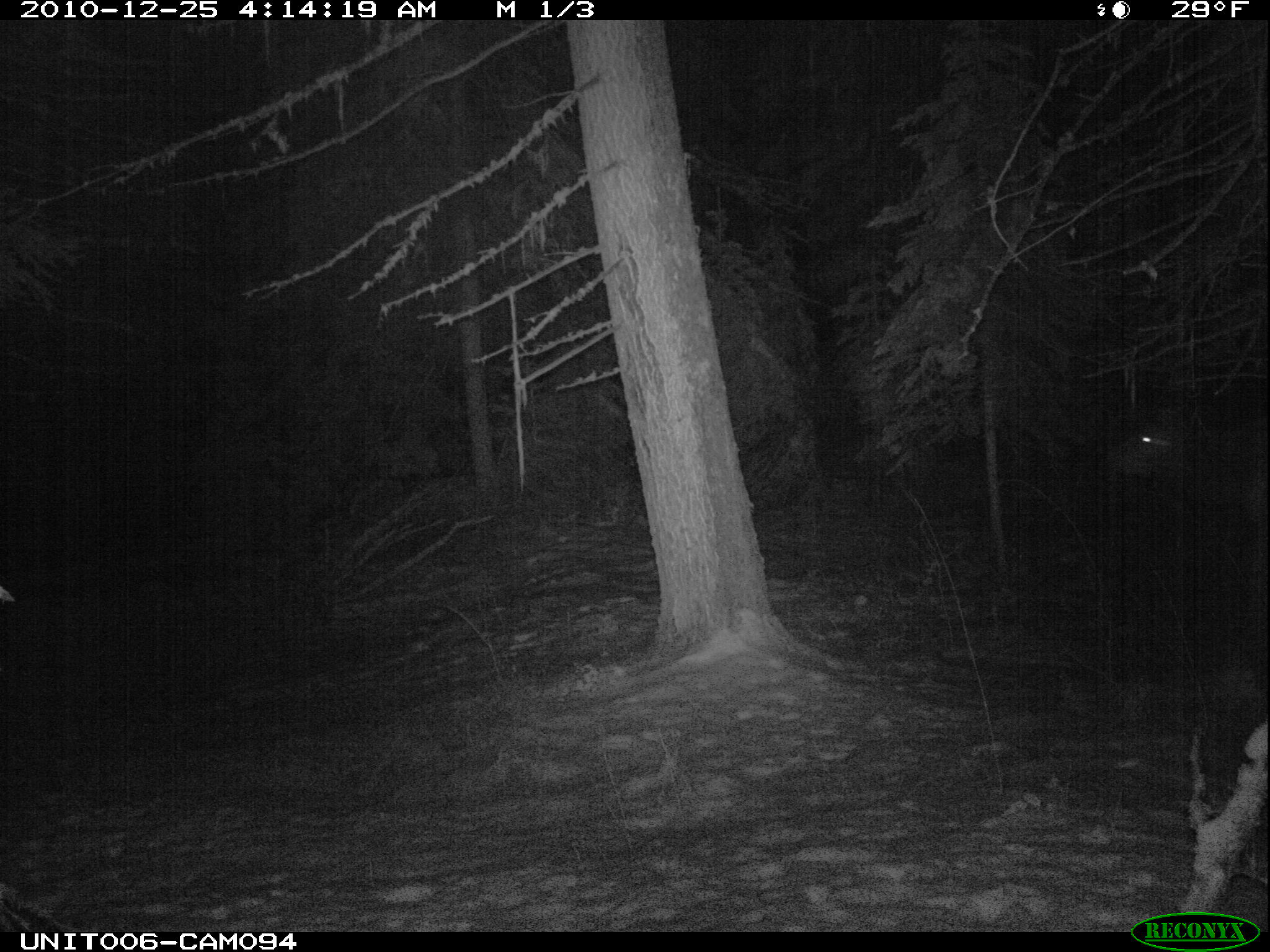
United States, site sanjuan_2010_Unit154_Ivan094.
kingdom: Animalia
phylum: Chordata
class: Mammalia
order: Artiodactyla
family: Cervidae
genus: Cervus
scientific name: Cervus elaphus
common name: red deer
Cervus elaphus (red deer).